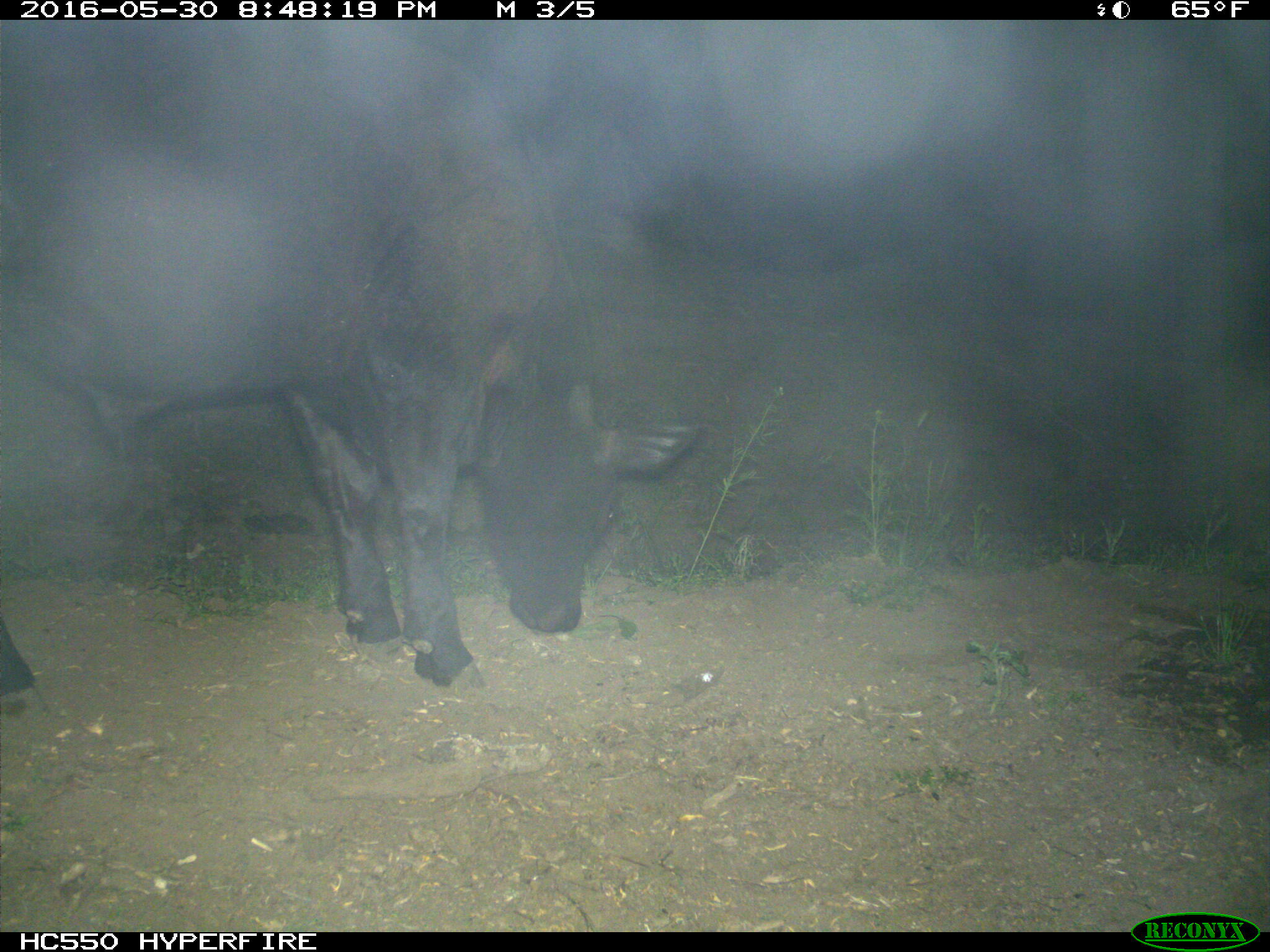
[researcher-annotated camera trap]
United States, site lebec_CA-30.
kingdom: Animalia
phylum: Chordata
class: Mammalia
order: Artiodactyla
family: Bovidae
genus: Bos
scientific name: Bos taurus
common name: domestic cow